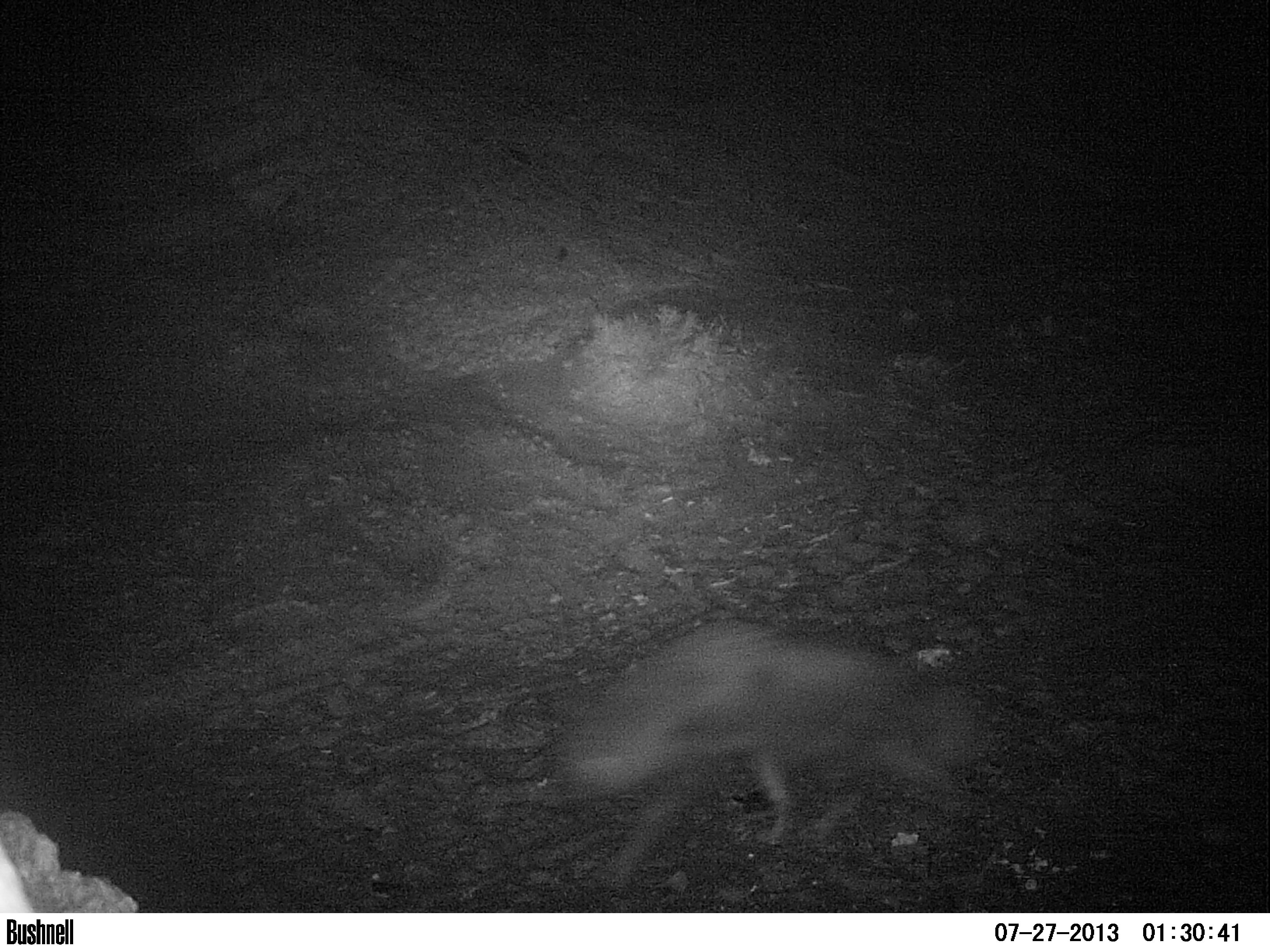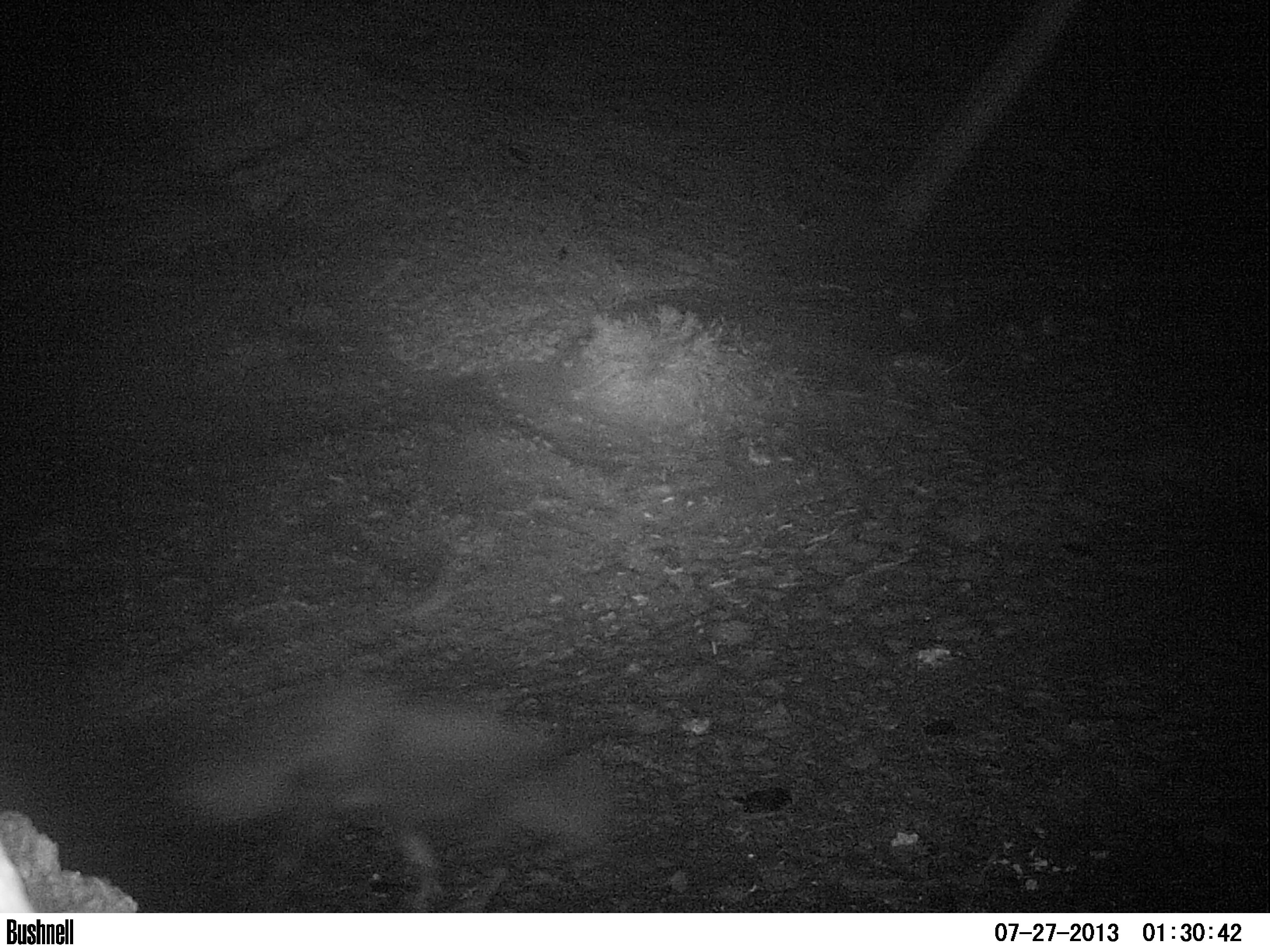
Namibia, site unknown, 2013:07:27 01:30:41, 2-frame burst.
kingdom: Animalia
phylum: Chordata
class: Mammalia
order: Carnivora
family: Hyaenidae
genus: Parahyaena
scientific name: Parahyaena brunnea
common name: brown hyena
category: hyaena brunnea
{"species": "hyaena brunnea (brown hyena) (Parahyaena brunnea)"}